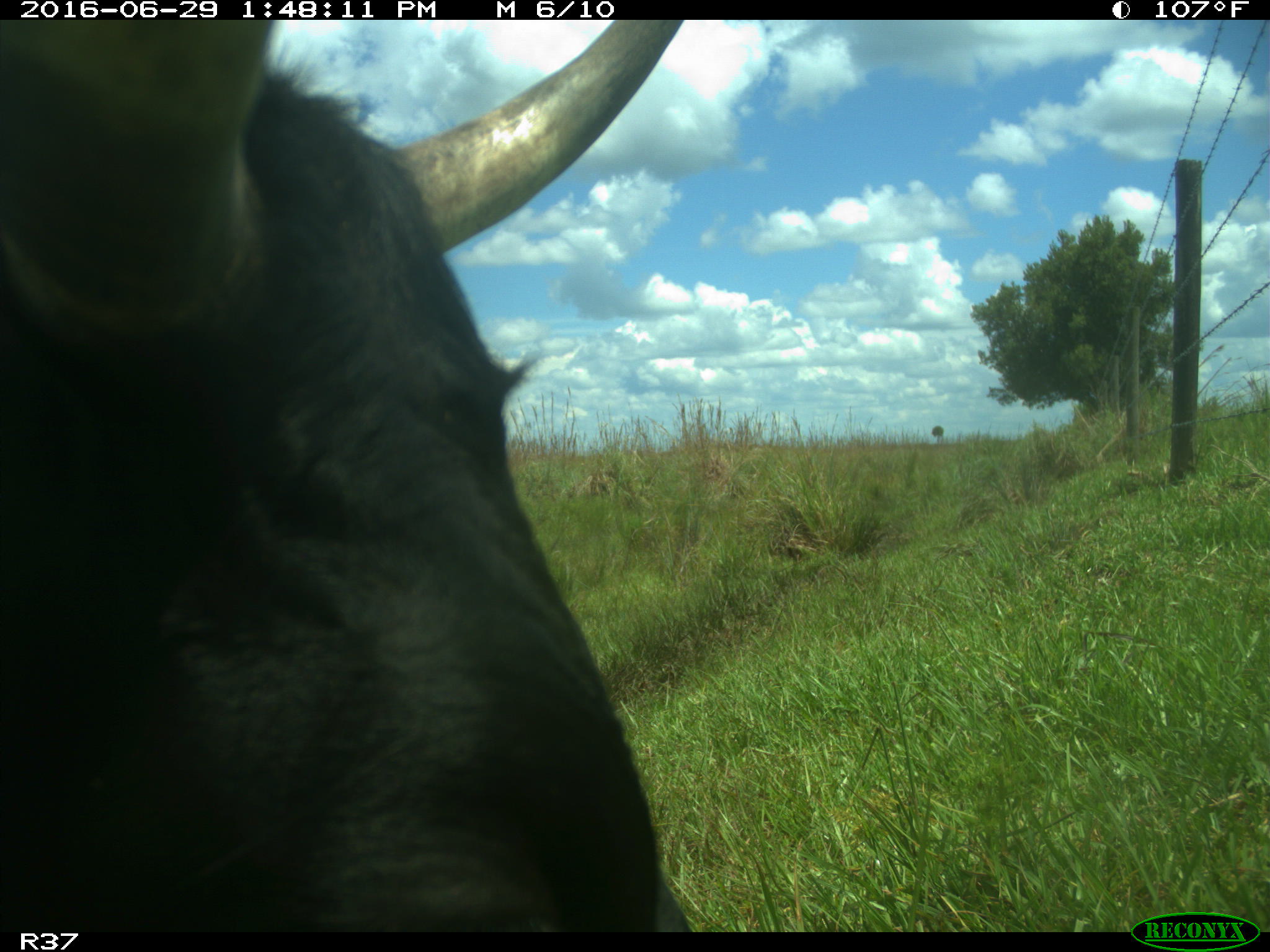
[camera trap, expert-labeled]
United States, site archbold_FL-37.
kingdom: Animalia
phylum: Chordata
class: Mammalia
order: Artiodactyla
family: Bovidae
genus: Bos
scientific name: Bos taurus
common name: domestic cow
Bos taurus (domestic cow).